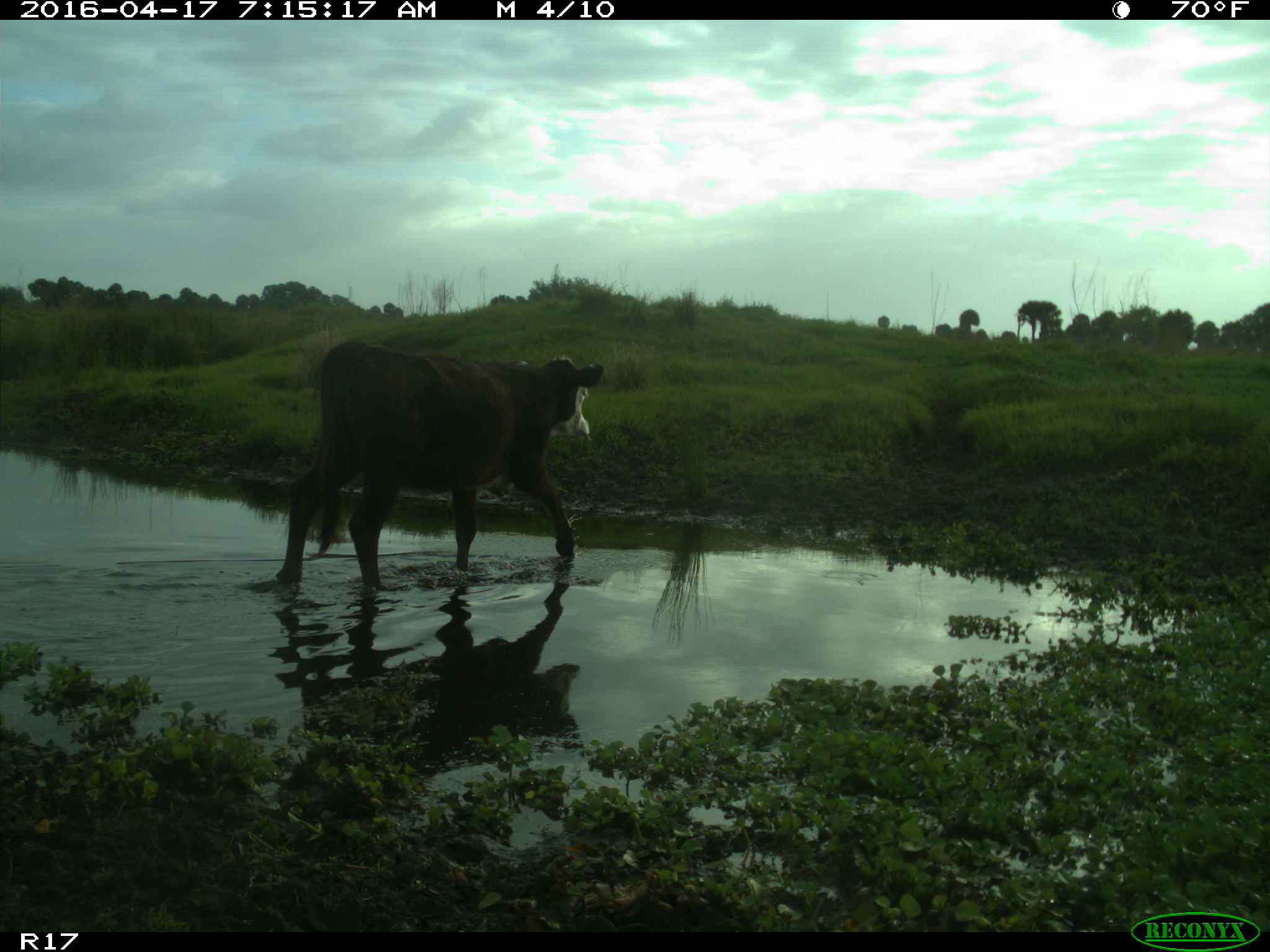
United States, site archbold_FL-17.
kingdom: Animalia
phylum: Chordata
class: Mammalia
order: Artiodactyla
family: Bovidae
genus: Bos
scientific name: Bos taurus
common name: domestic cow